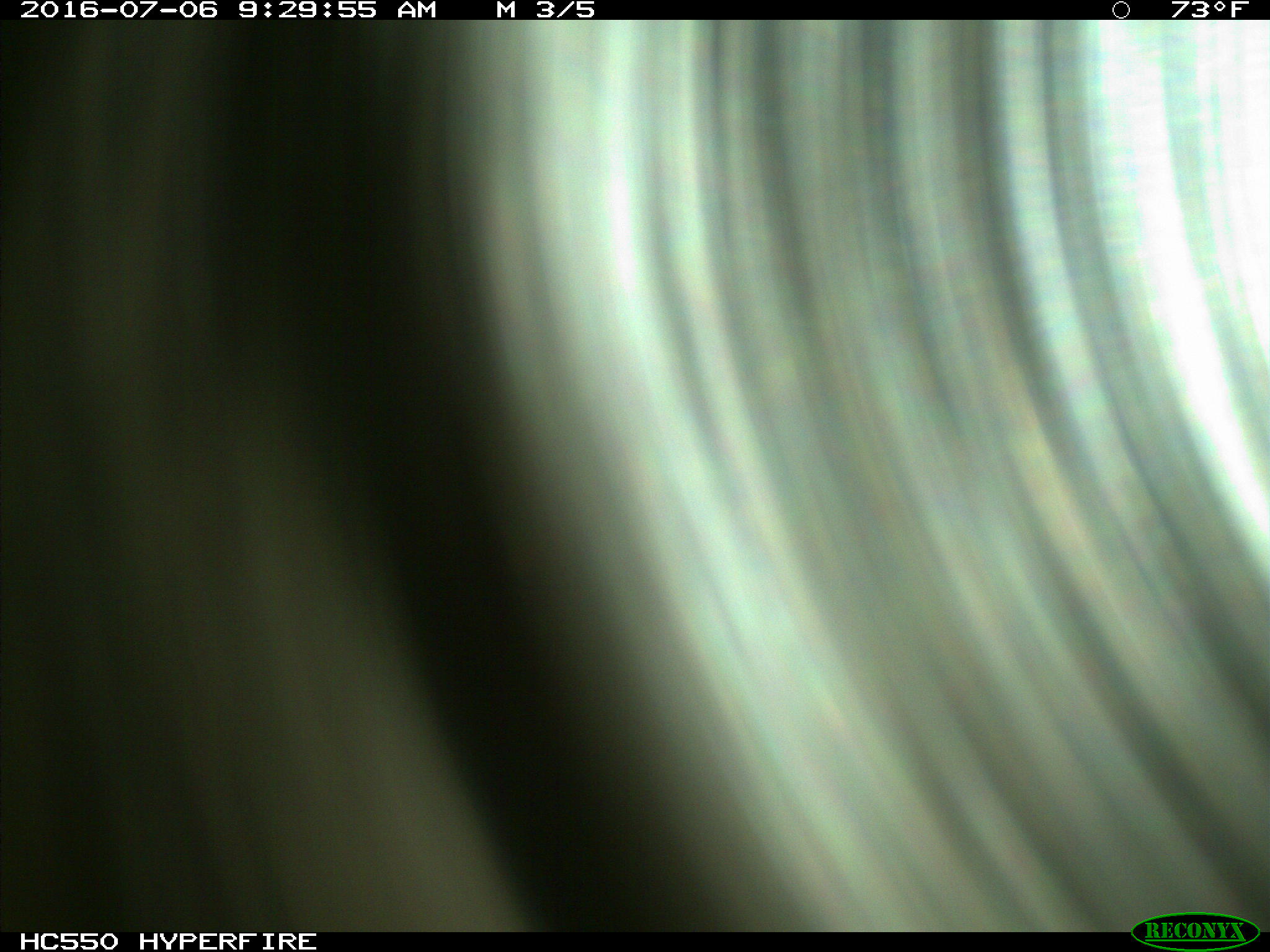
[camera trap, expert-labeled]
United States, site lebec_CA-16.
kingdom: Animalia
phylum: Chordata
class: Mammalia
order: Artiodactyla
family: Bovidae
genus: Bos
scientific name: Bos taurus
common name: domestic cow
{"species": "Bos taurus (domestic cow)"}